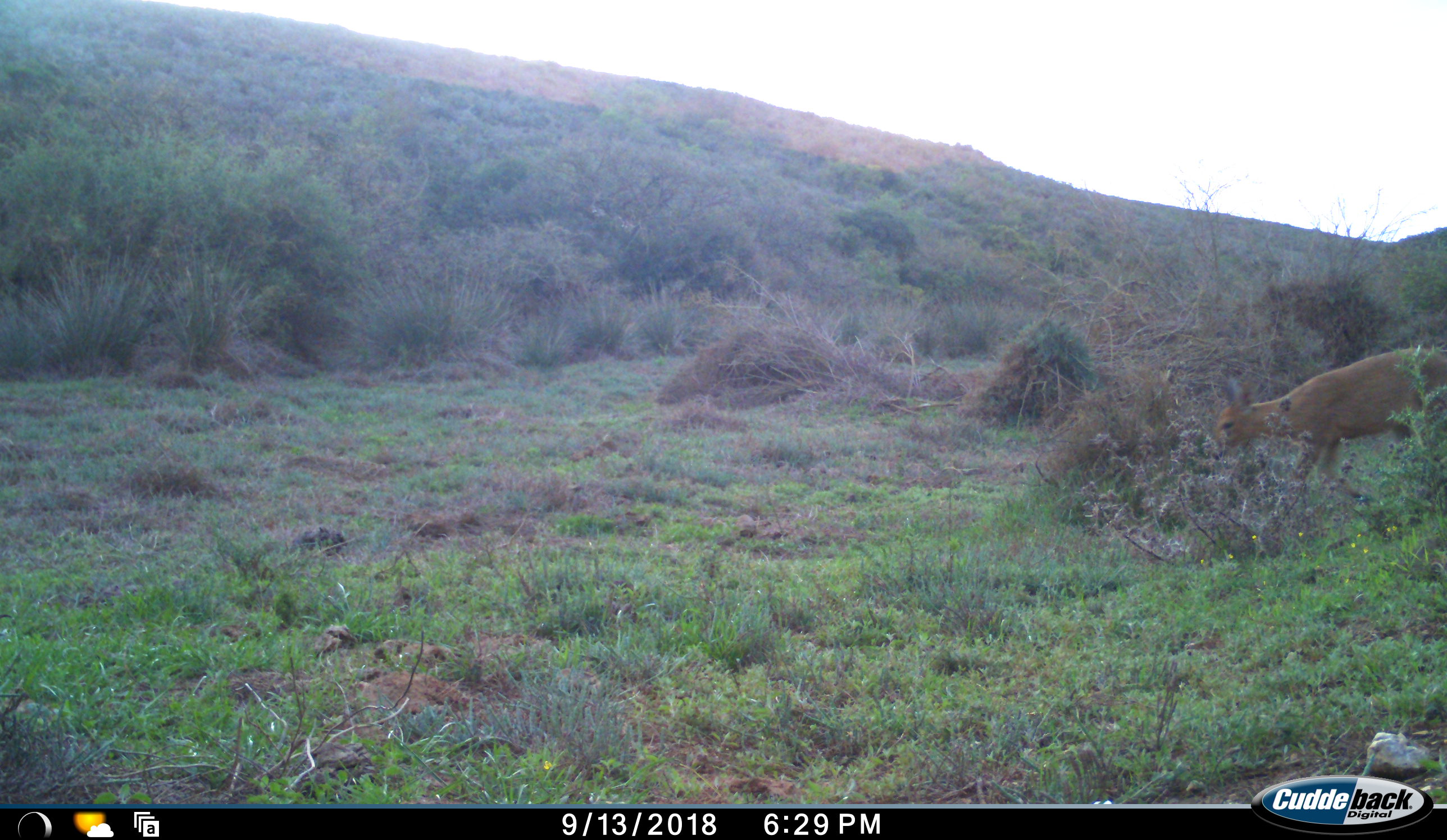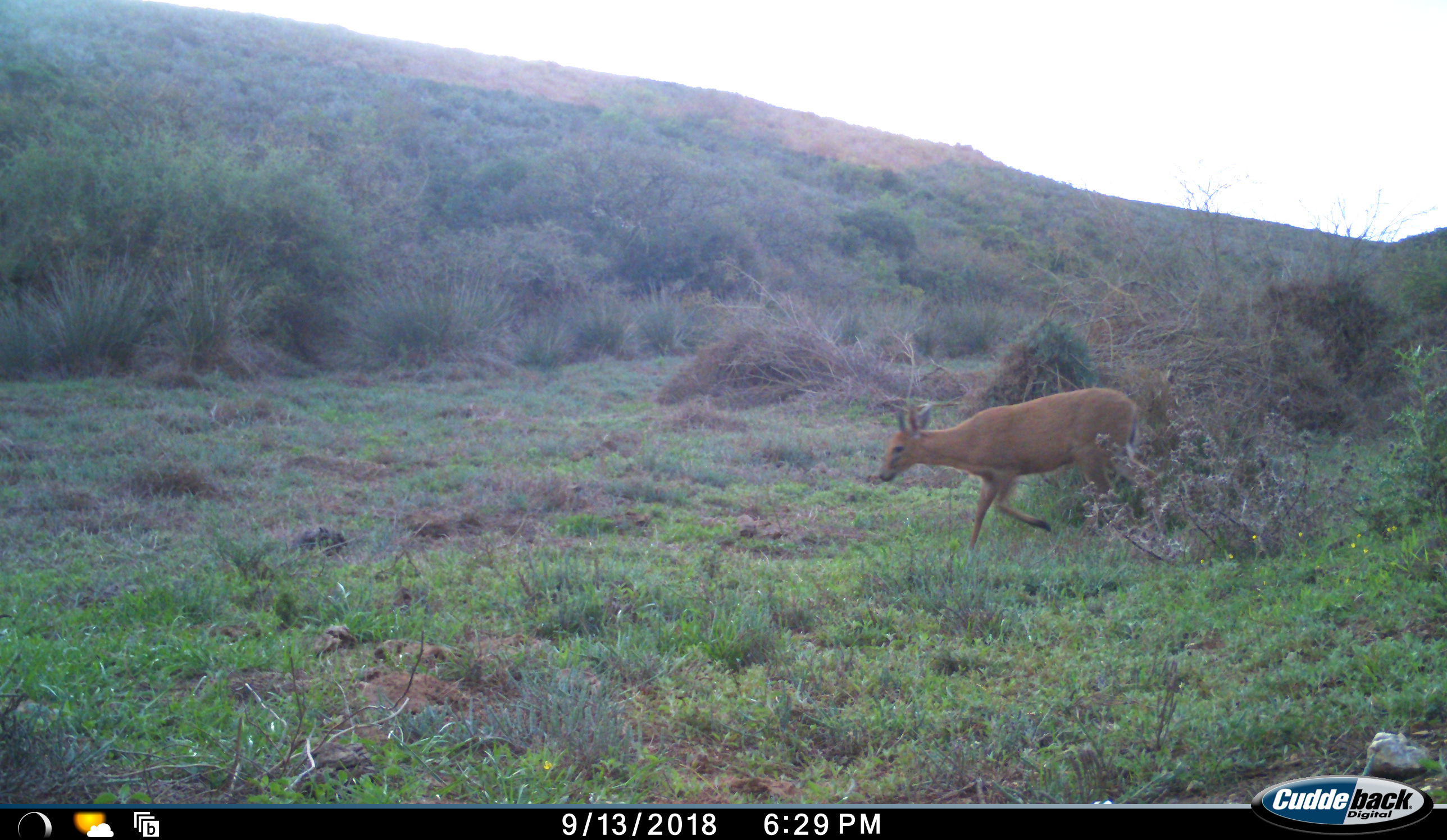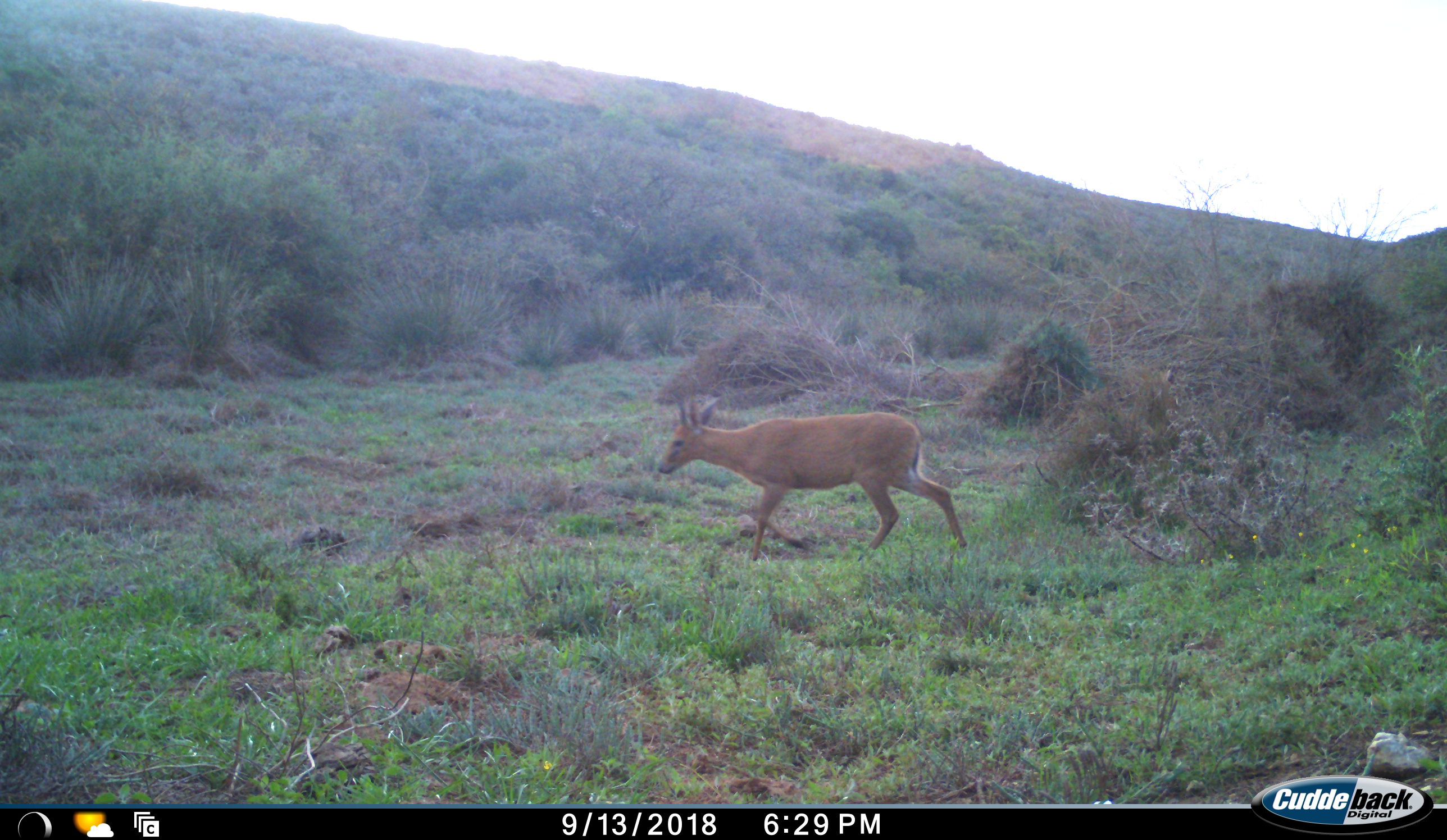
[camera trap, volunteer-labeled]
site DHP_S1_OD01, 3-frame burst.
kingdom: Animalia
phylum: Chordata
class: Mammalia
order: Artiodactyla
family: Bovidae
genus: Sylvicapra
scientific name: Sylvicapra grimmia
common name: common duiker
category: duikercommongrey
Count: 1.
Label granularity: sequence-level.